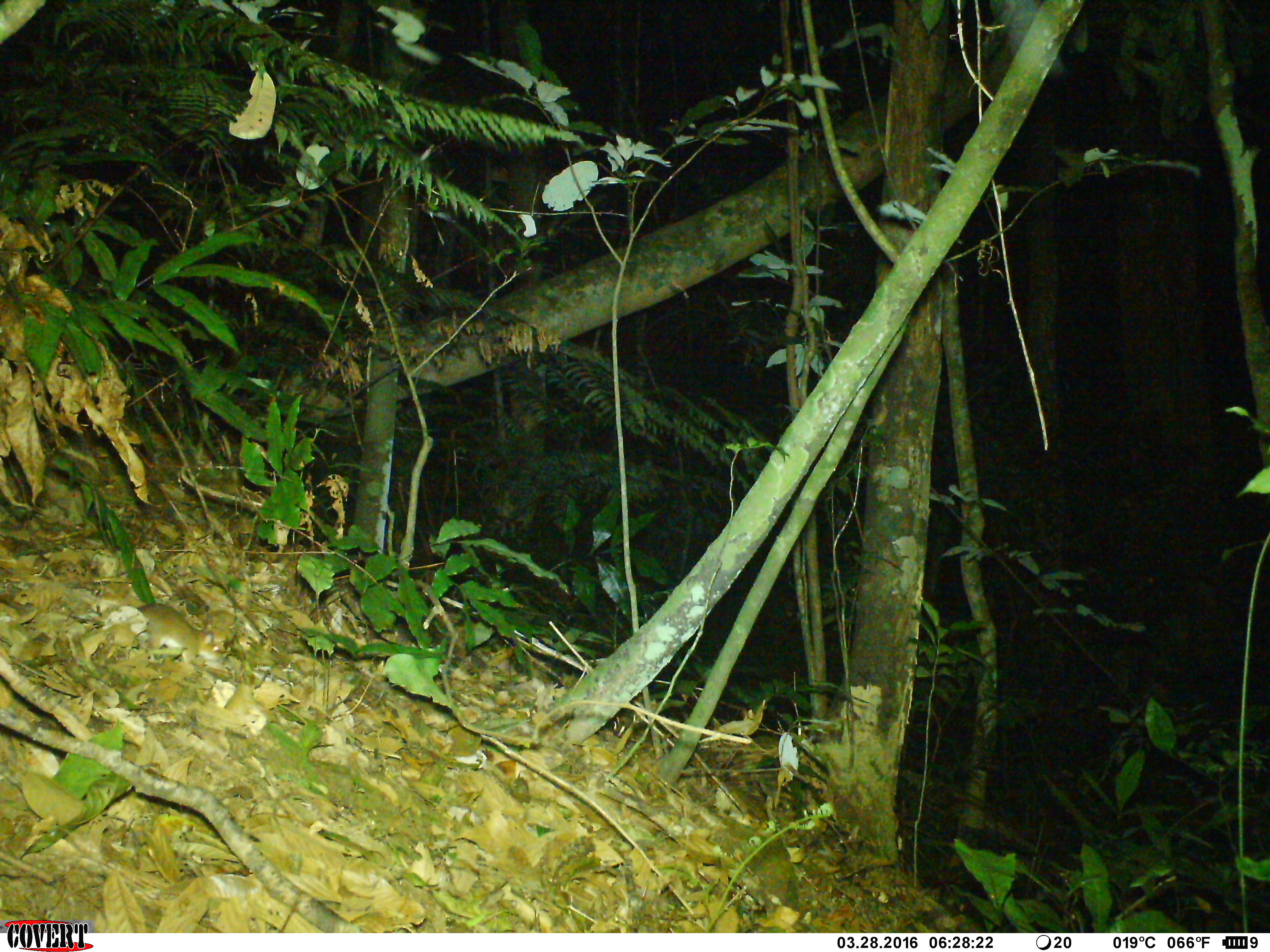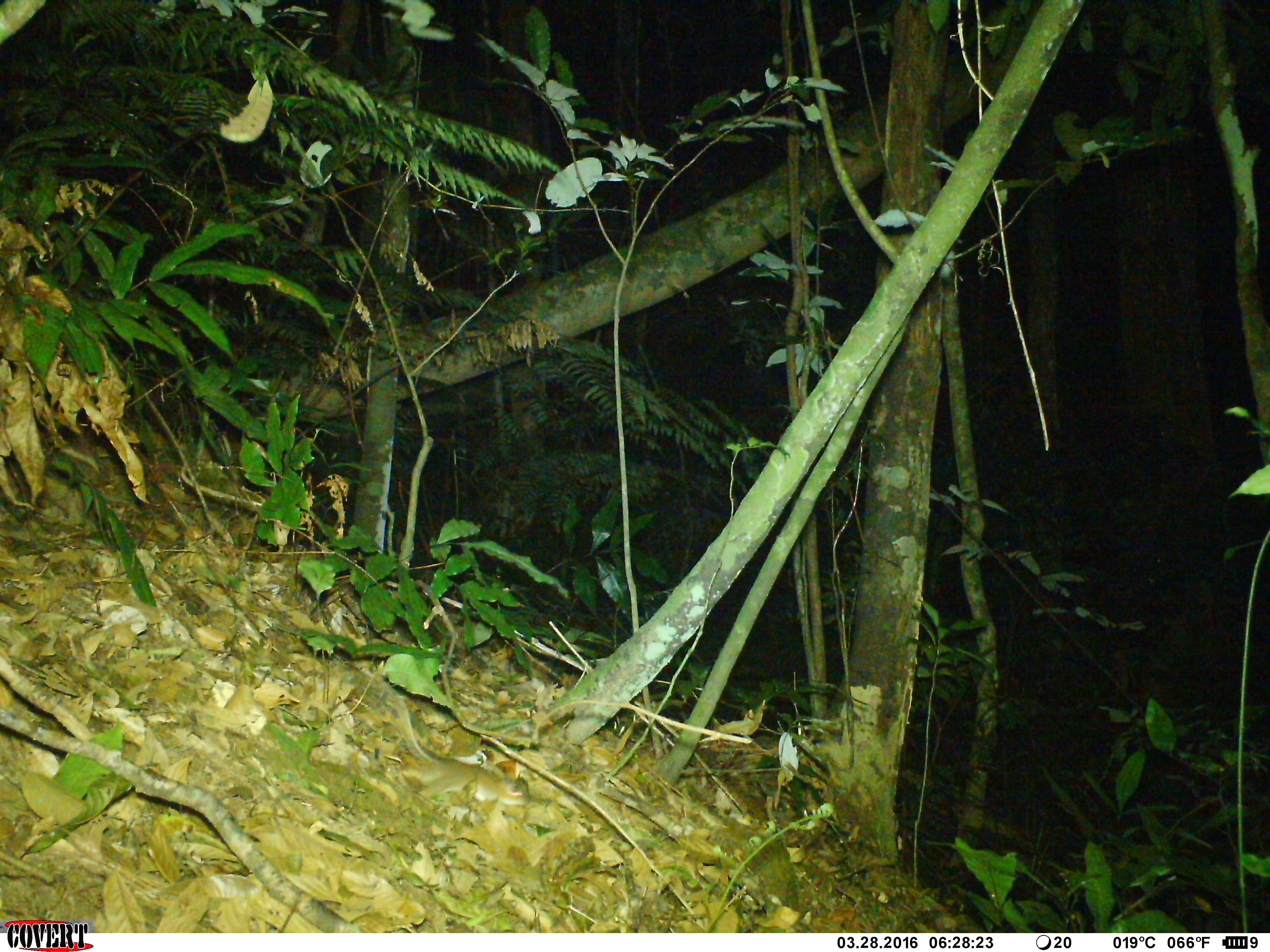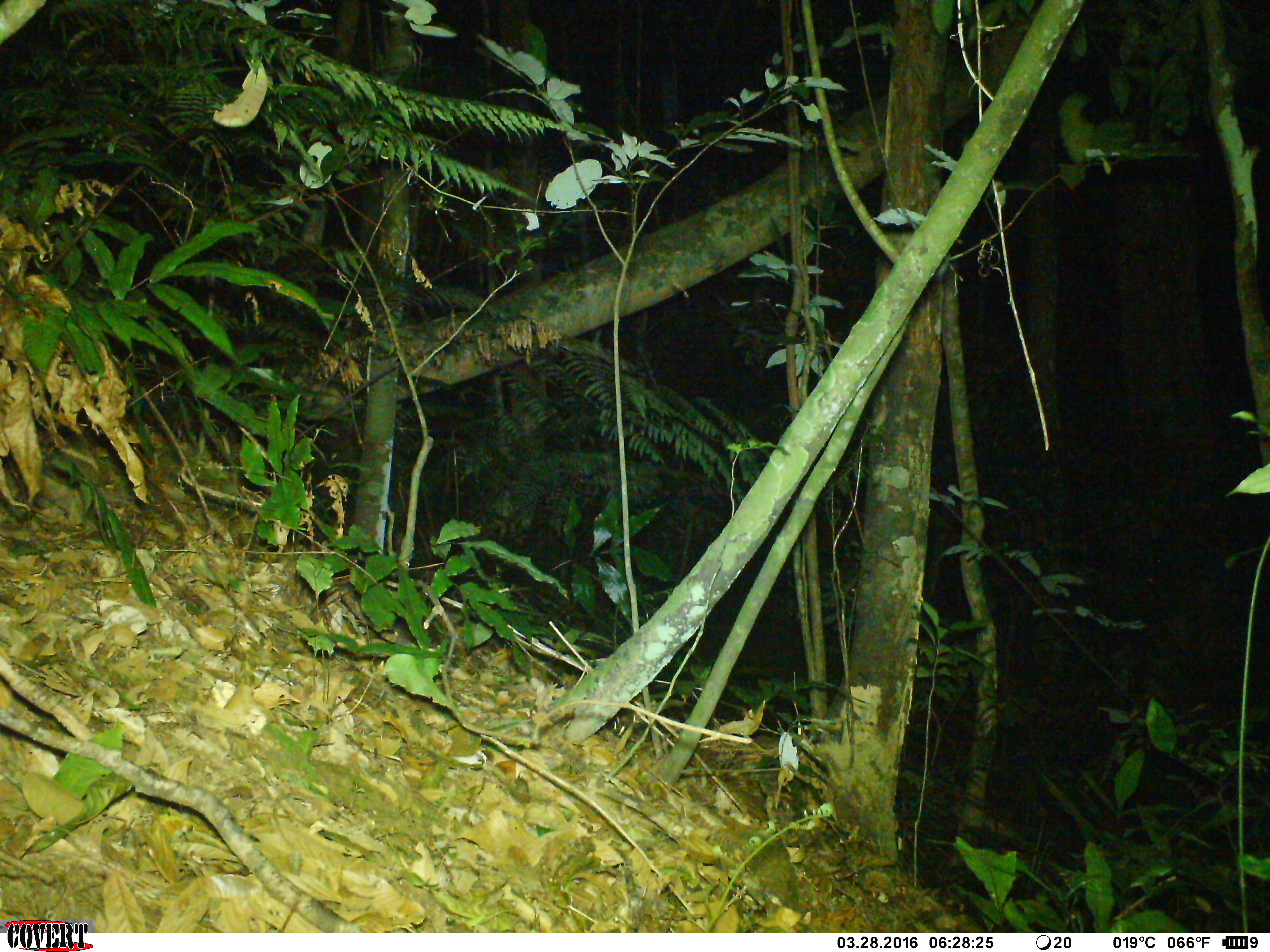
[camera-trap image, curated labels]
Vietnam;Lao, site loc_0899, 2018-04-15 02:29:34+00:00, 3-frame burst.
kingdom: Animalia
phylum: Chordata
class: Mammalia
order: Rodentia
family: Muridae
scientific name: Muridae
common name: old-world mice and rats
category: unidentified murid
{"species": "unidentified murid (old-world mice and rats) (Muridae)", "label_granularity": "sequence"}